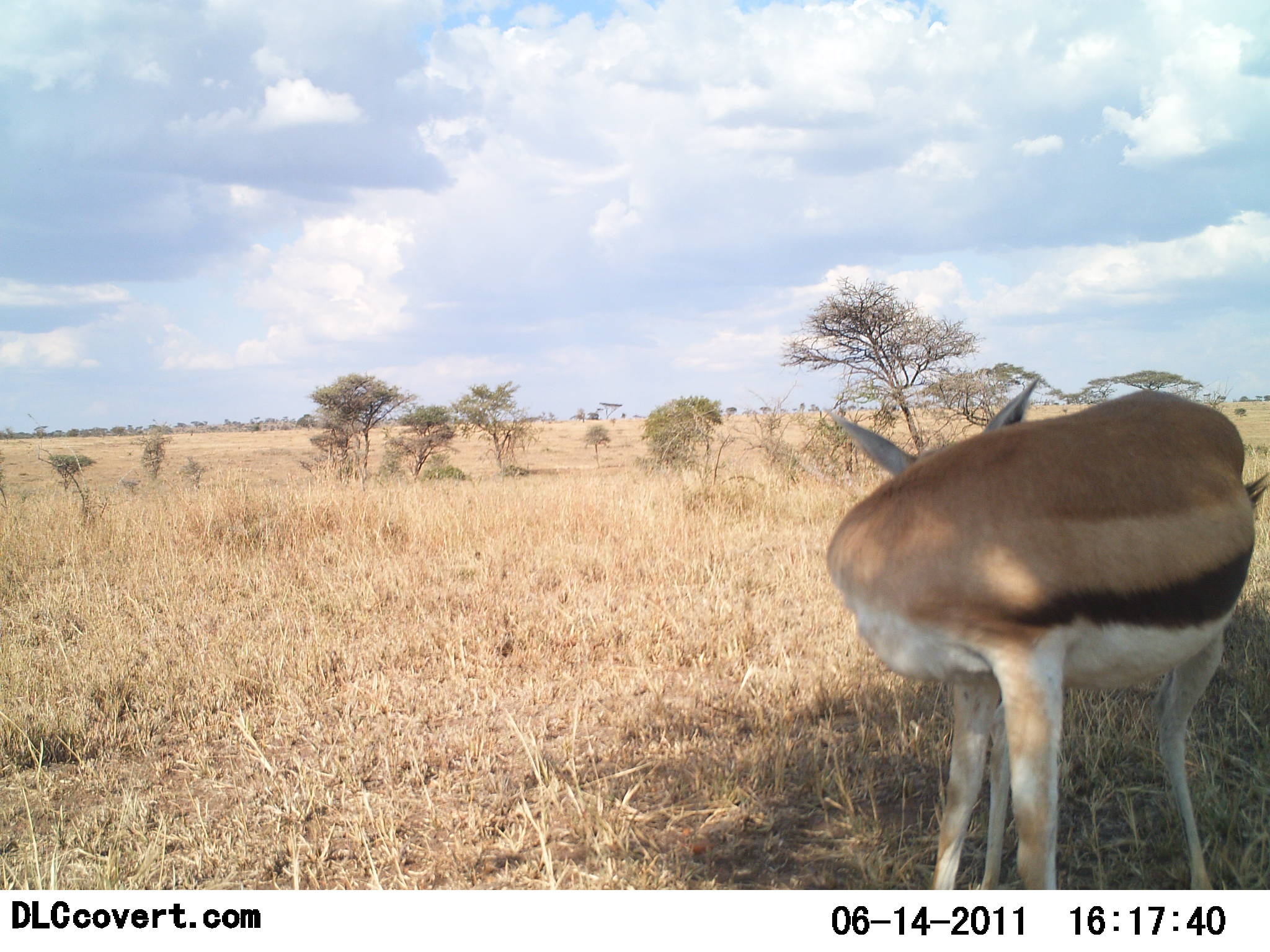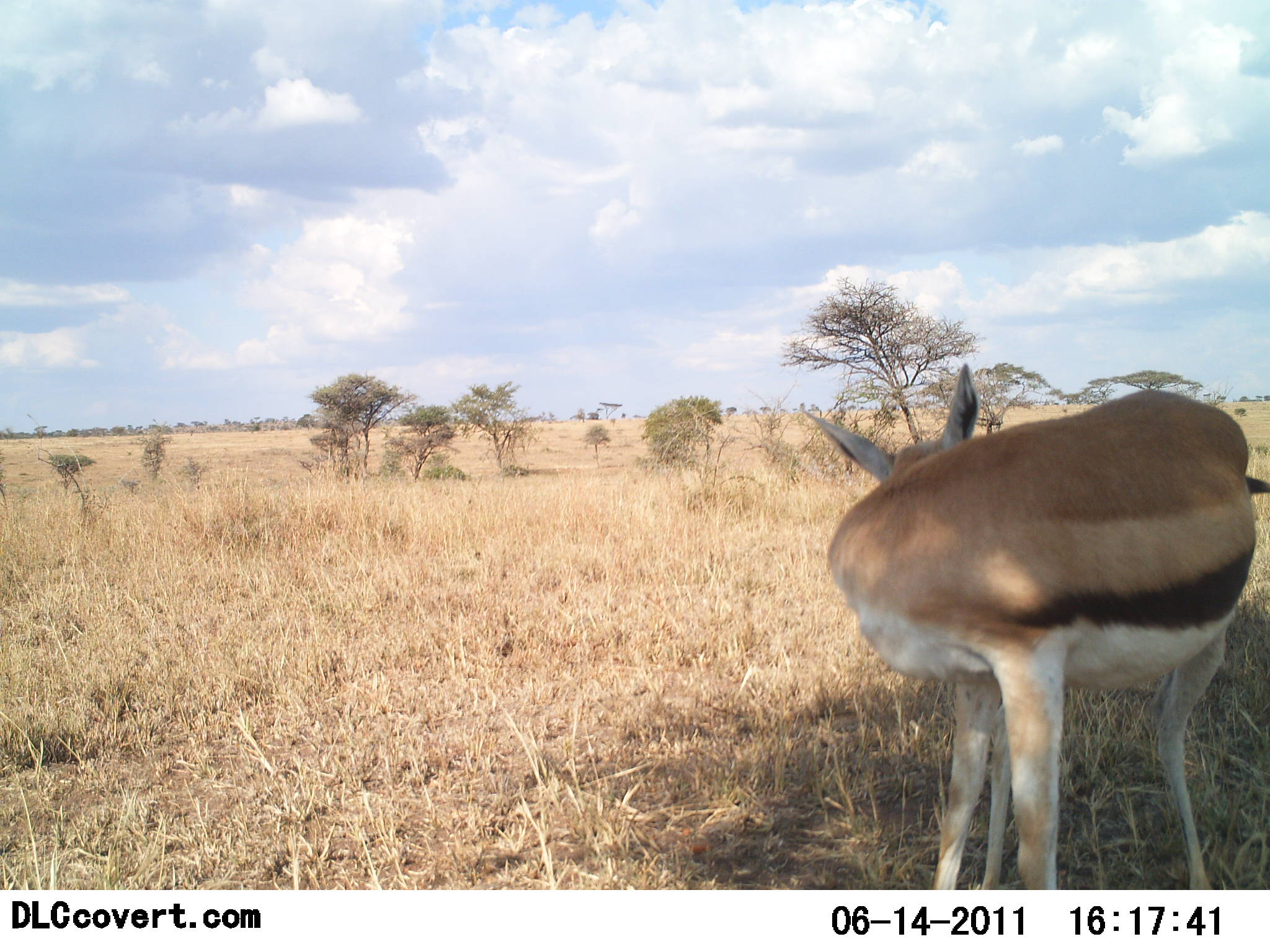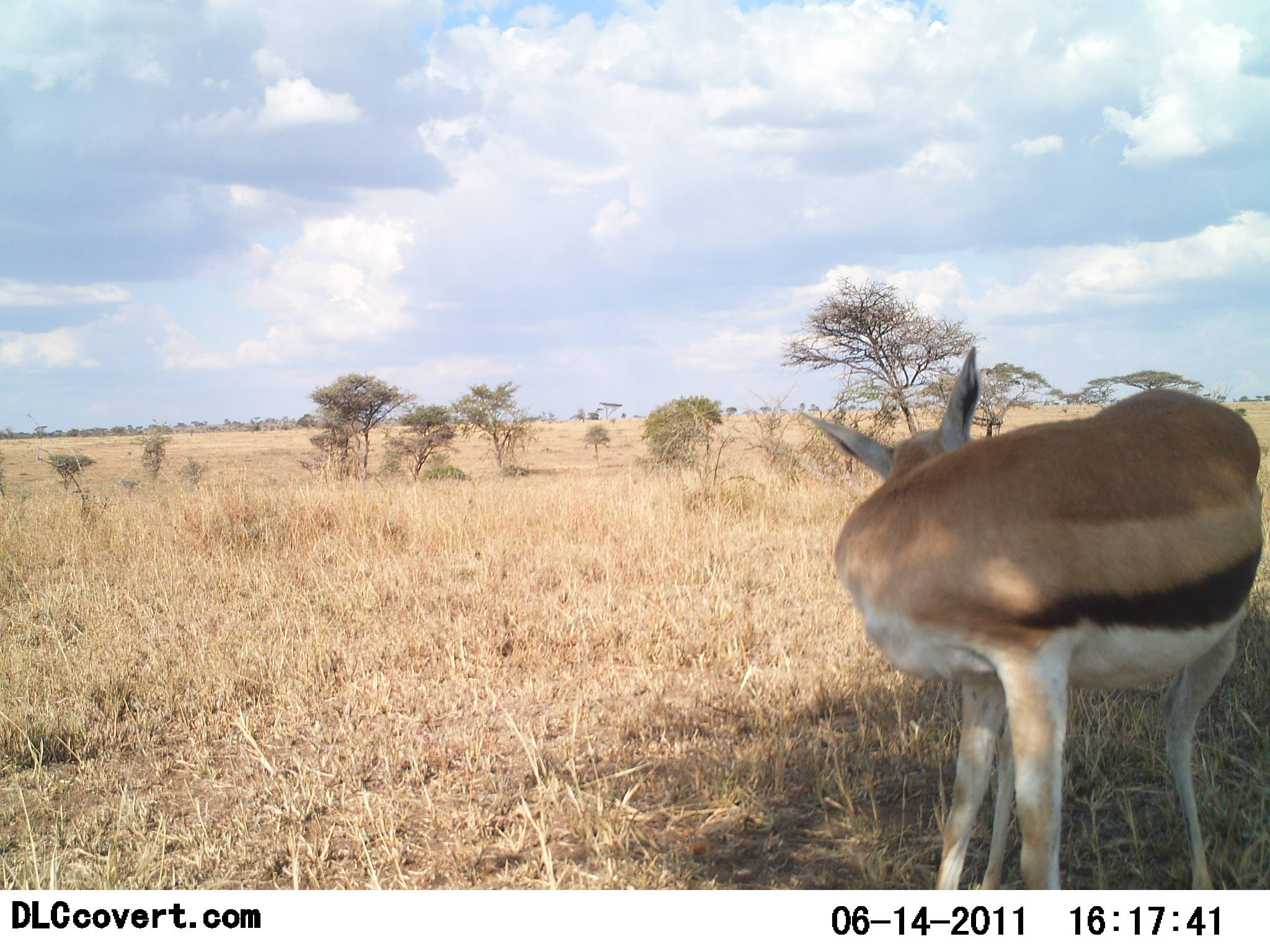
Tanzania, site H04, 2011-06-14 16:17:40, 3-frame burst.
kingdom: Animalia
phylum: Chordata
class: Mammalia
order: Artiodactyla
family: Bovidae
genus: Eudorcas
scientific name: Eudorcas thomsonii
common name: thomson's gazelle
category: gazellethomsons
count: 1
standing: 100%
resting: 0%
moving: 0%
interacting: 0%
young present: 0%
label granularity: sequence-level